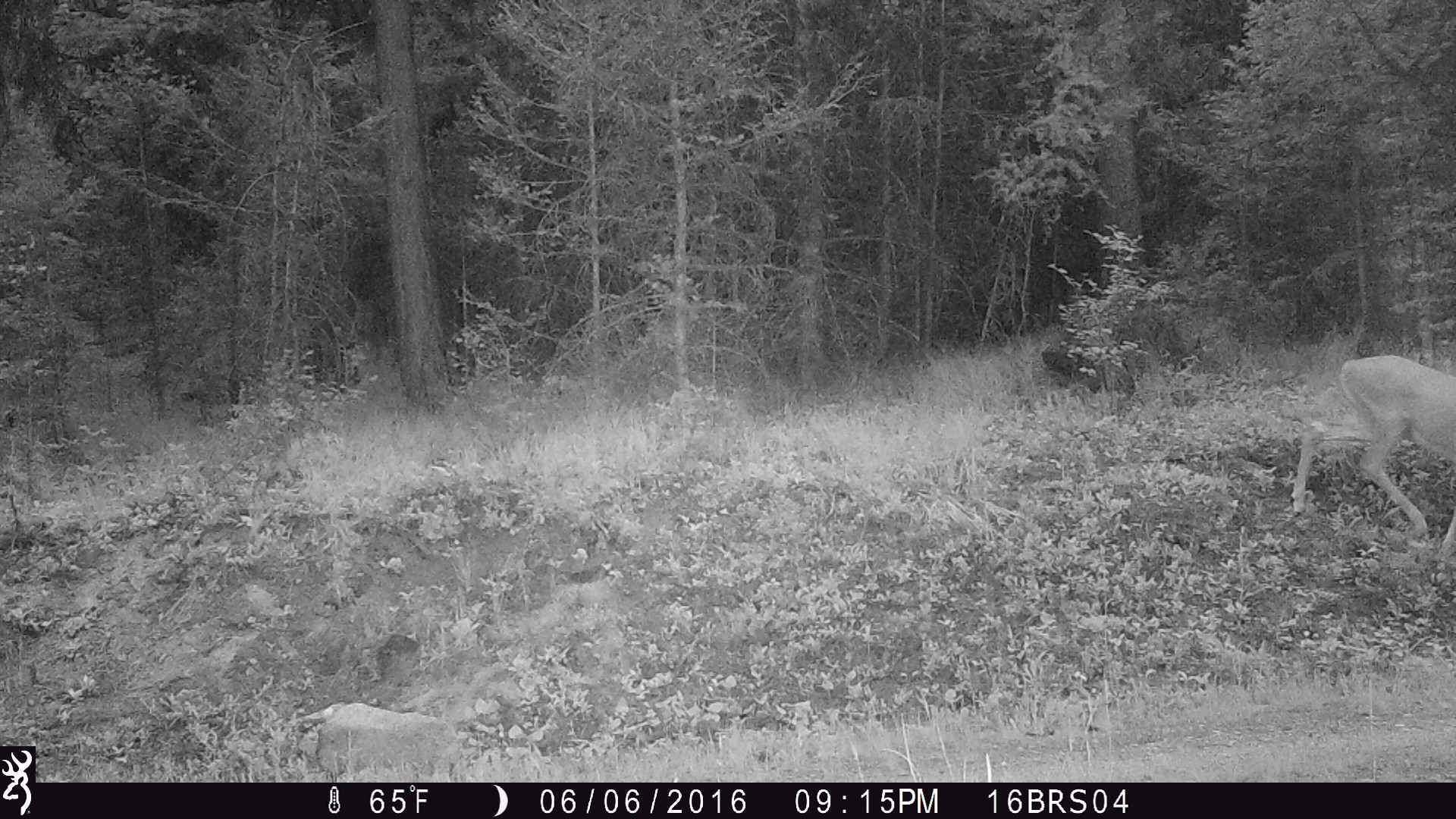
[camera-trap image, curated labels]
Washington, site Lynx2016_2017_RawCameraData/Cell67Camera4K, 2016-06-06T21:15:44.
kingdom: Animalia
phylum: Chordata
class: Mammalia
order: Artiodactyla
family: Cervidae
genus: Odocoileus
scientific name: Odocoileus virginianus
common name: white-tailed deer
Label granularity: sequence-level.